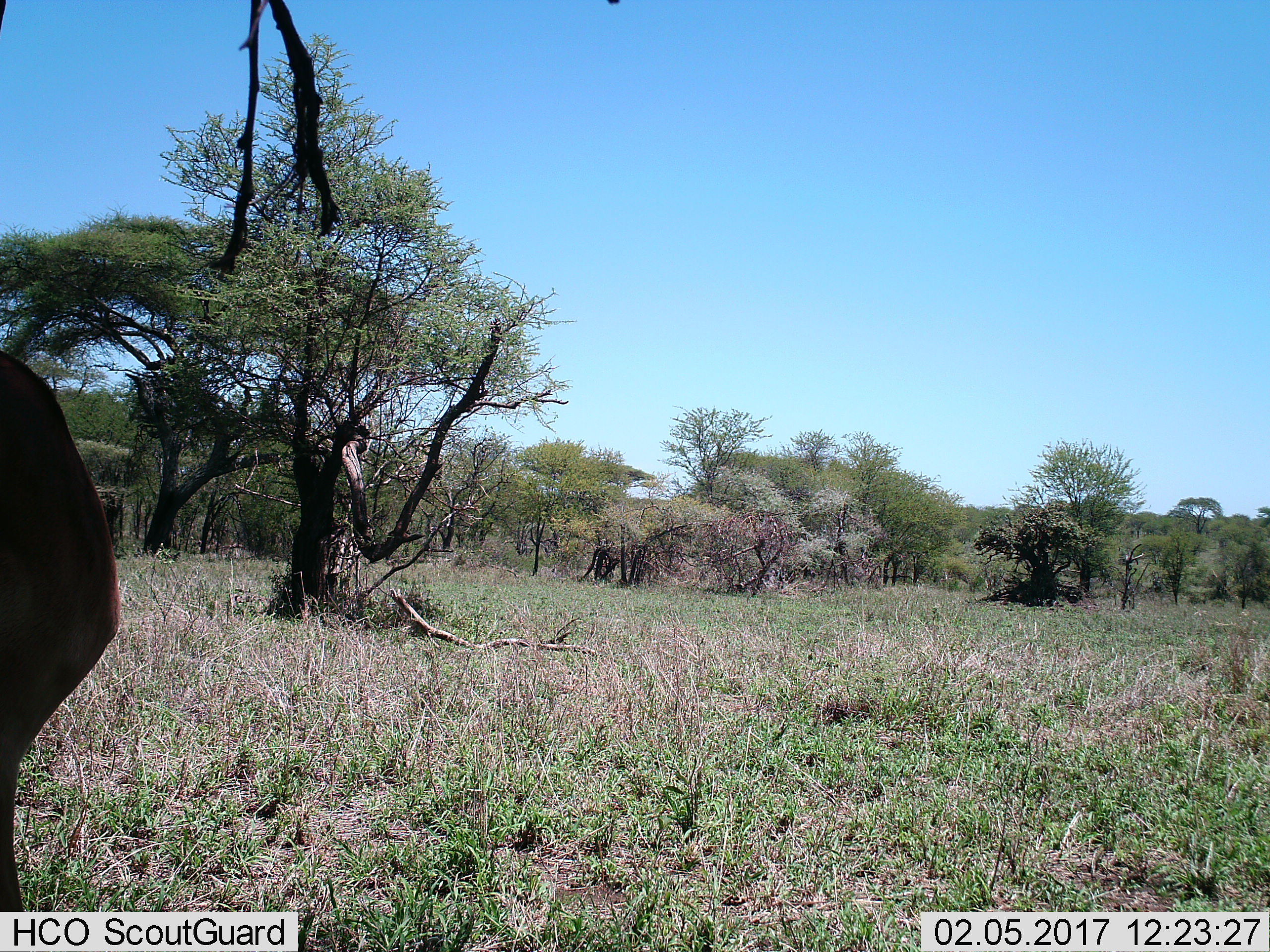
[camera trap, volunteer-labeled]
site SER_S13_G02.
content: unidentified animal